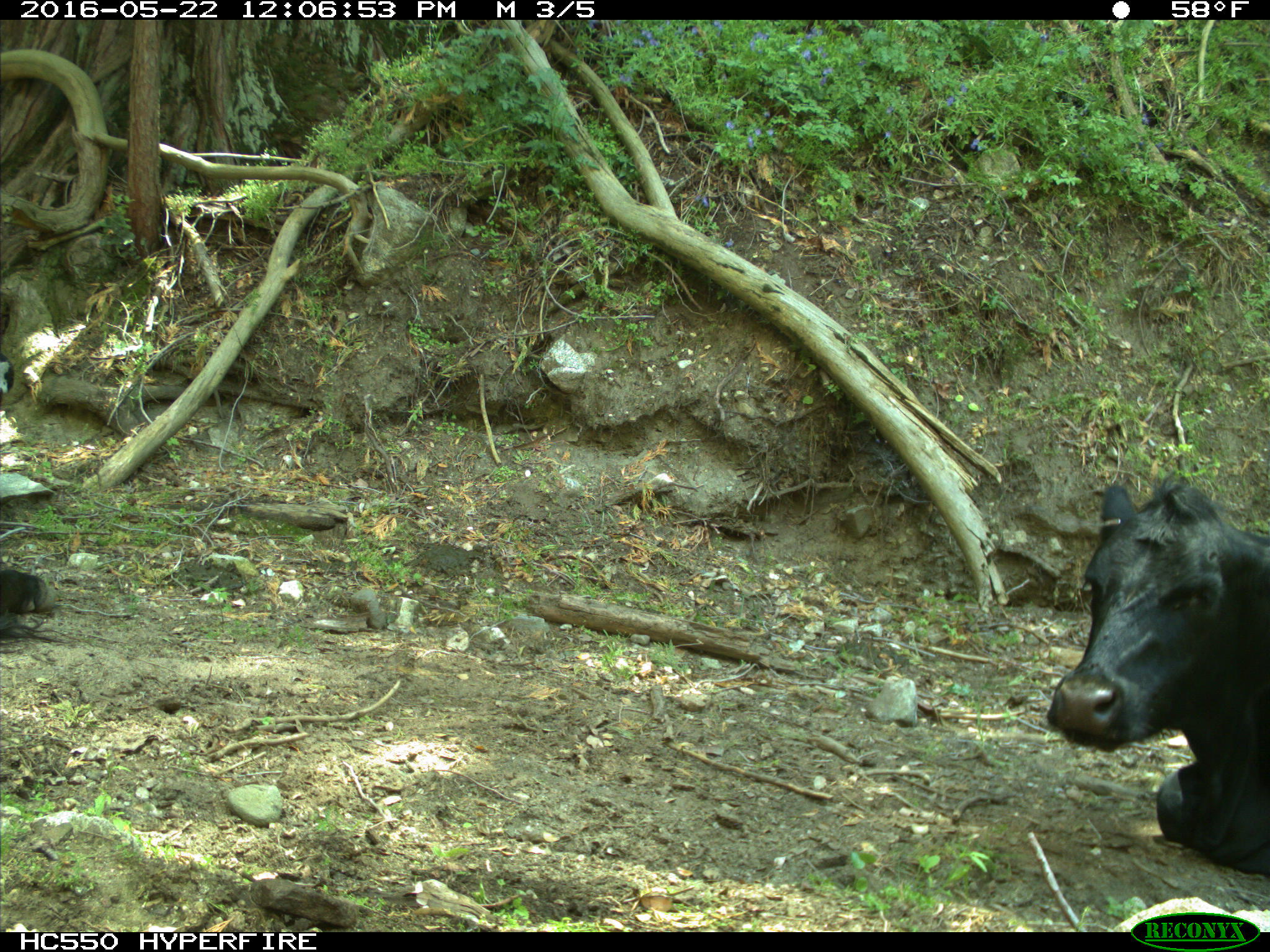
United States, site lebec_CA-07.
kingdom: Animalia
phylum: Chordata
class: Mammalia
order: Artiodactyla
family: Bovidae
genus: Bos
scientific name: Bos taurus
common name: domestic cow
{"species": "Bos taurus (domestic cow)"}